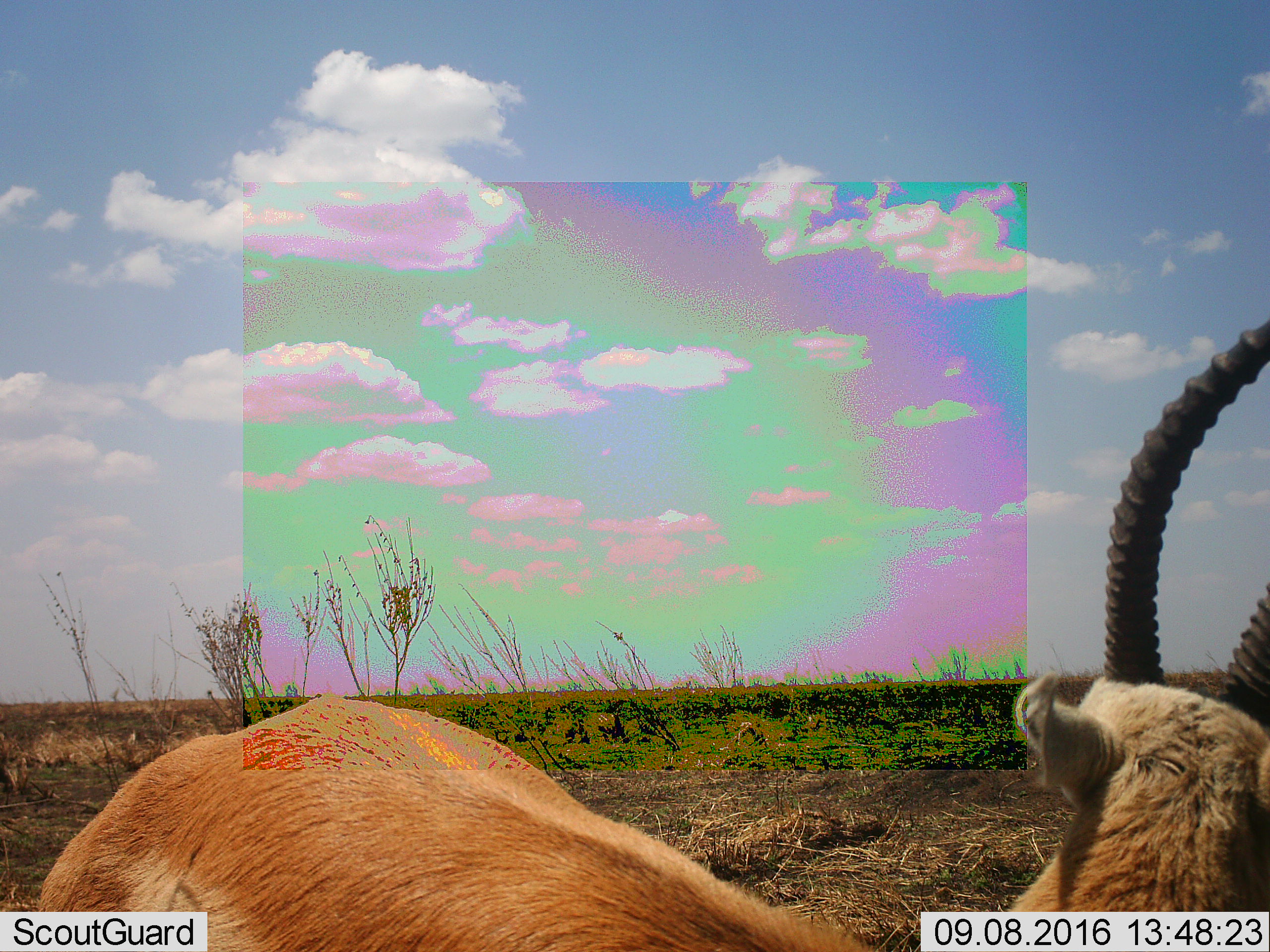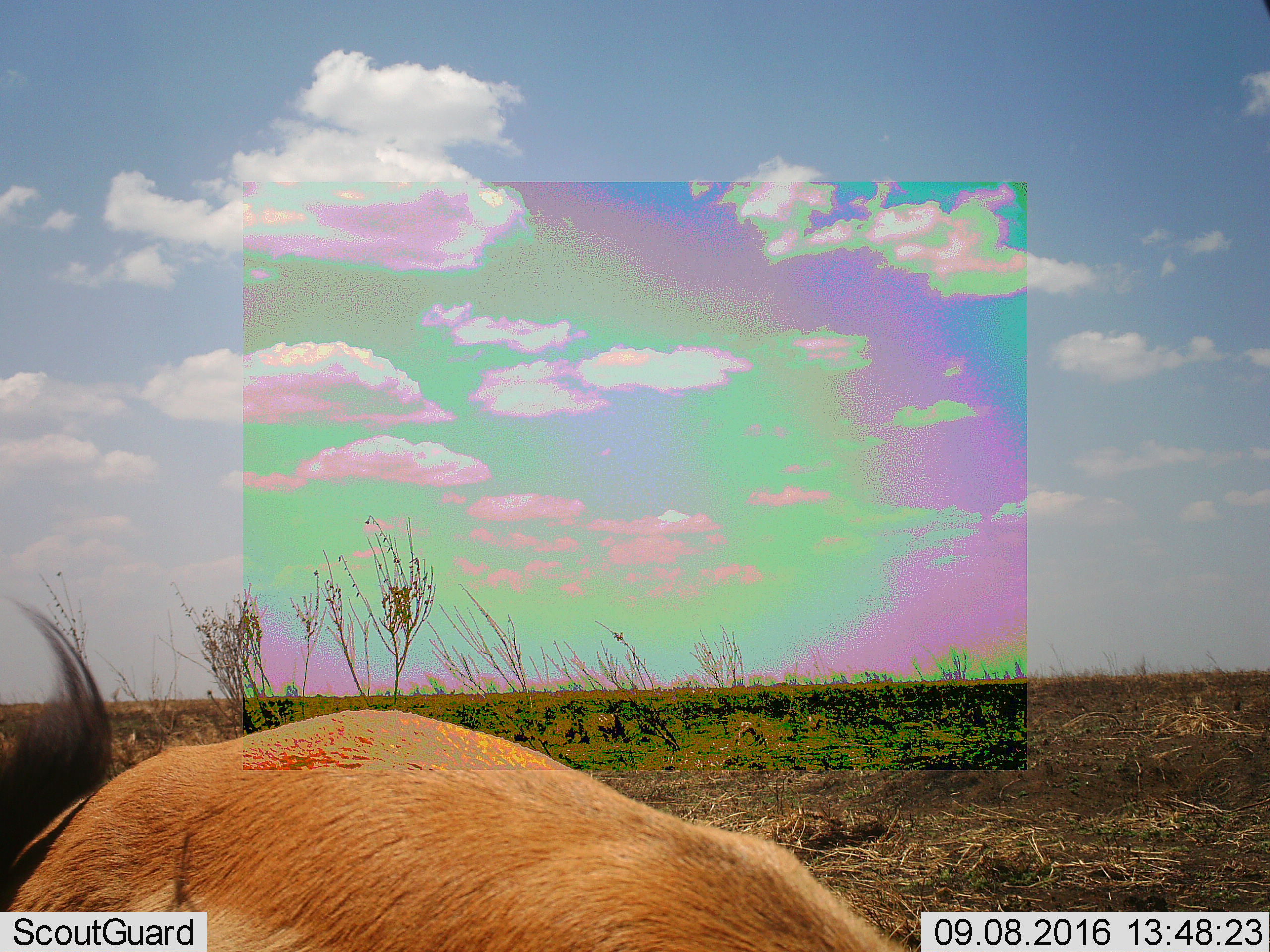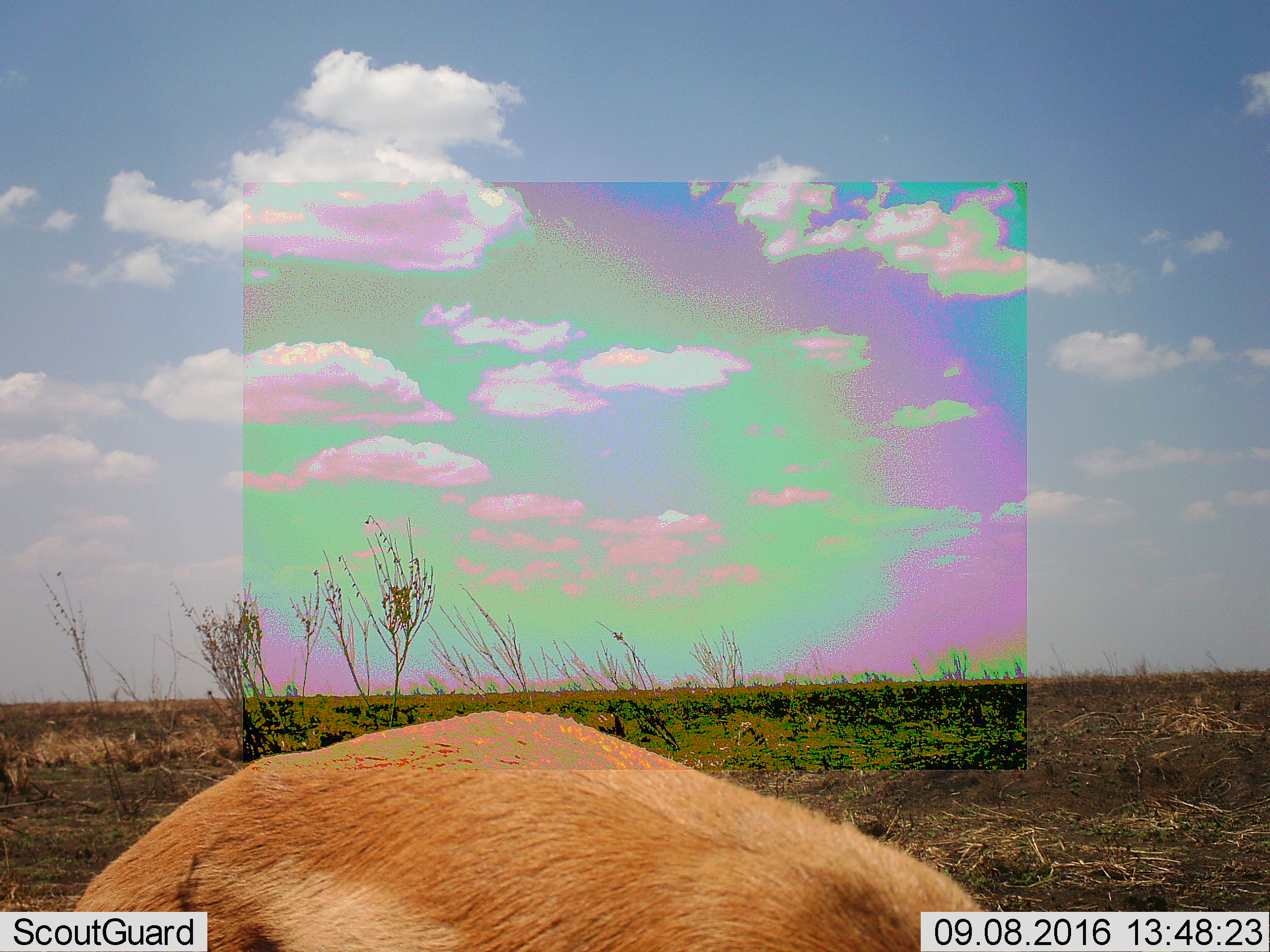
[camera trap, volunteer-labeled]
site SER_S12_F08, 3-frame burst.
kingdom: Animalia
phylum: Chordata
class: Mammalia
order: Artiodactyla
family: Bovidae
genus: Eudorcas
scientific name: Eudorcas thomsonii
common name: thomson's gazelle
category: gazellethomsons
Gazellethomsons (thomson's gazelle) (Eudorcas thomsonii), count 1. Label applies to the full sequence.